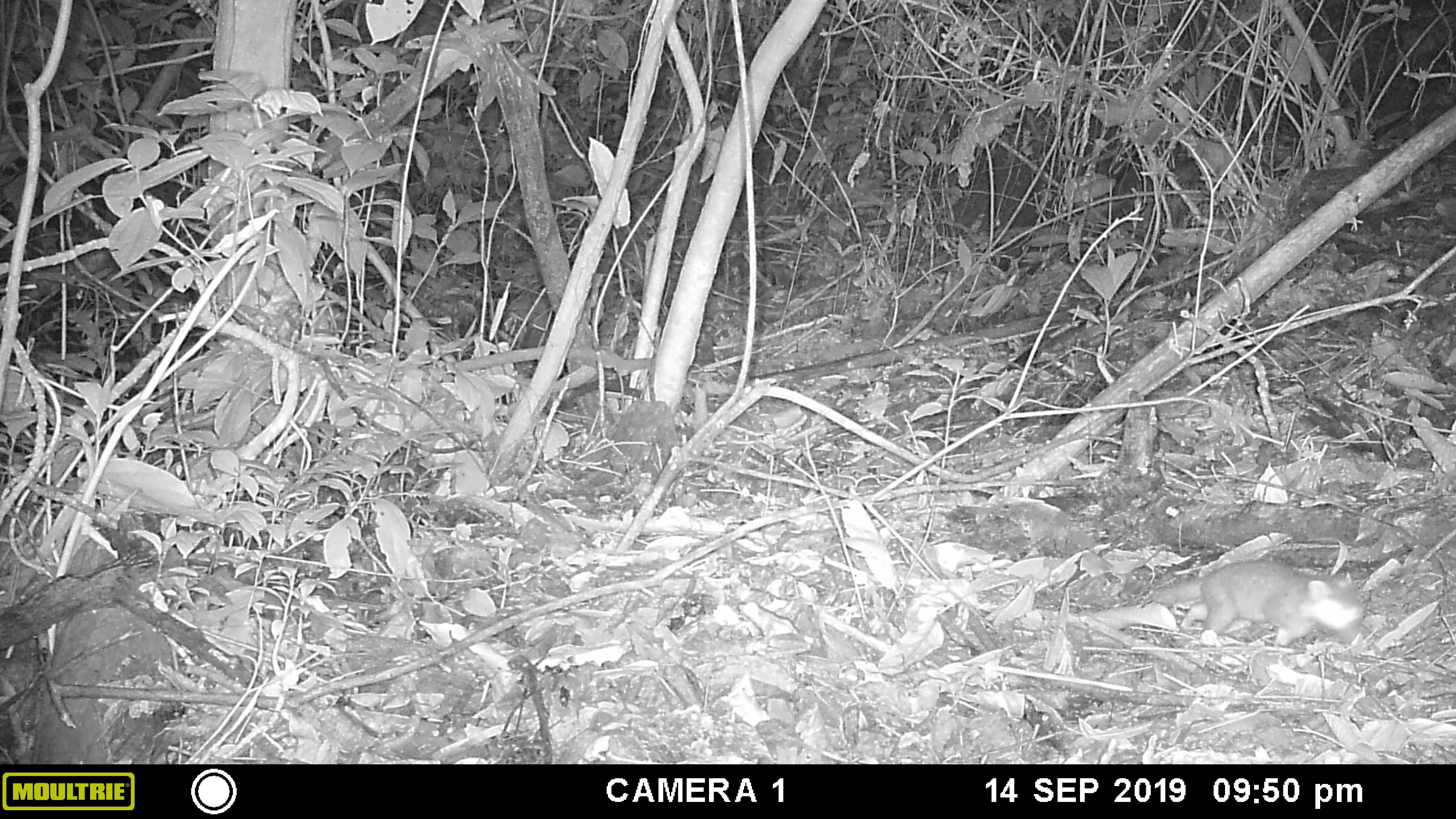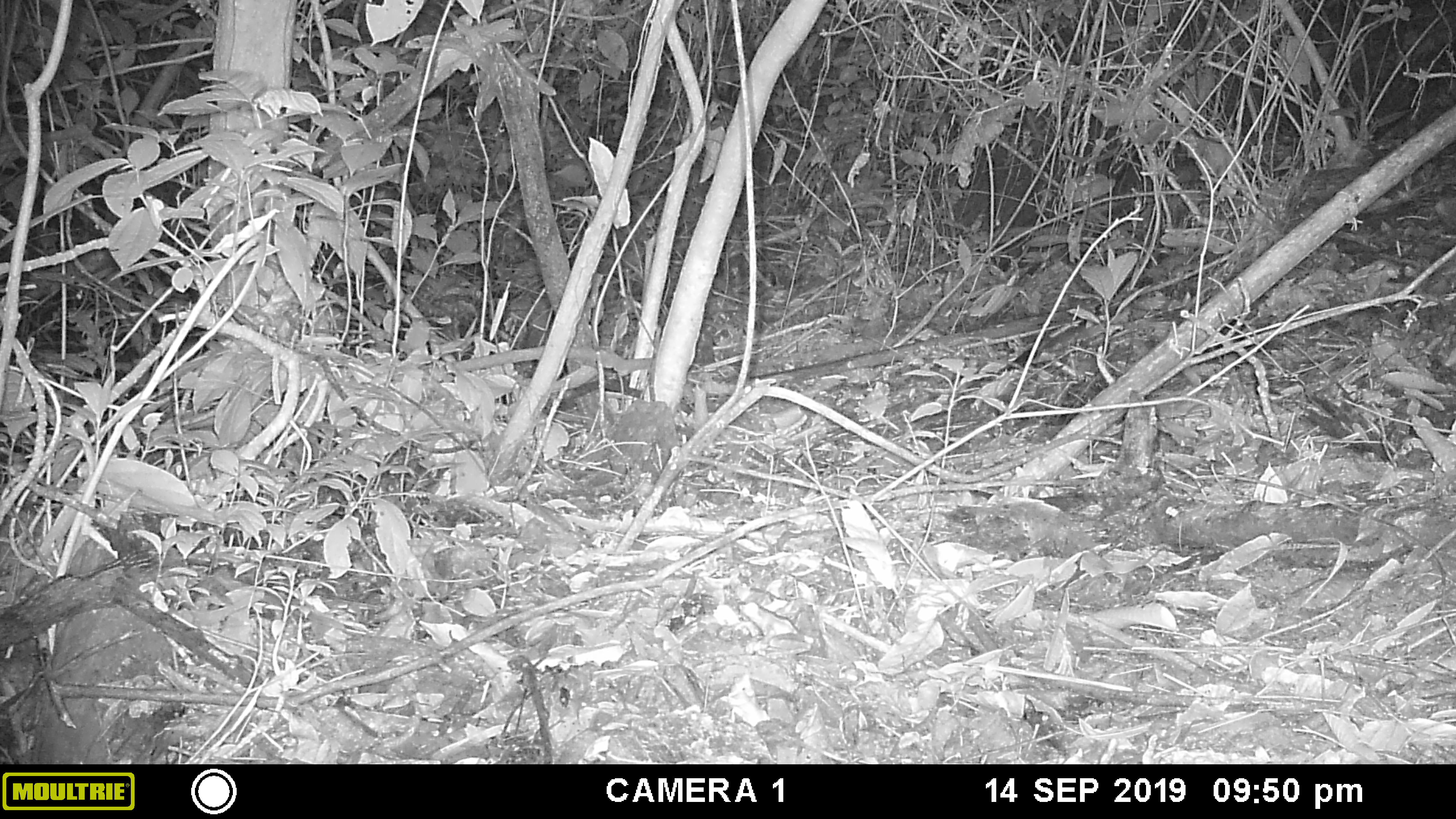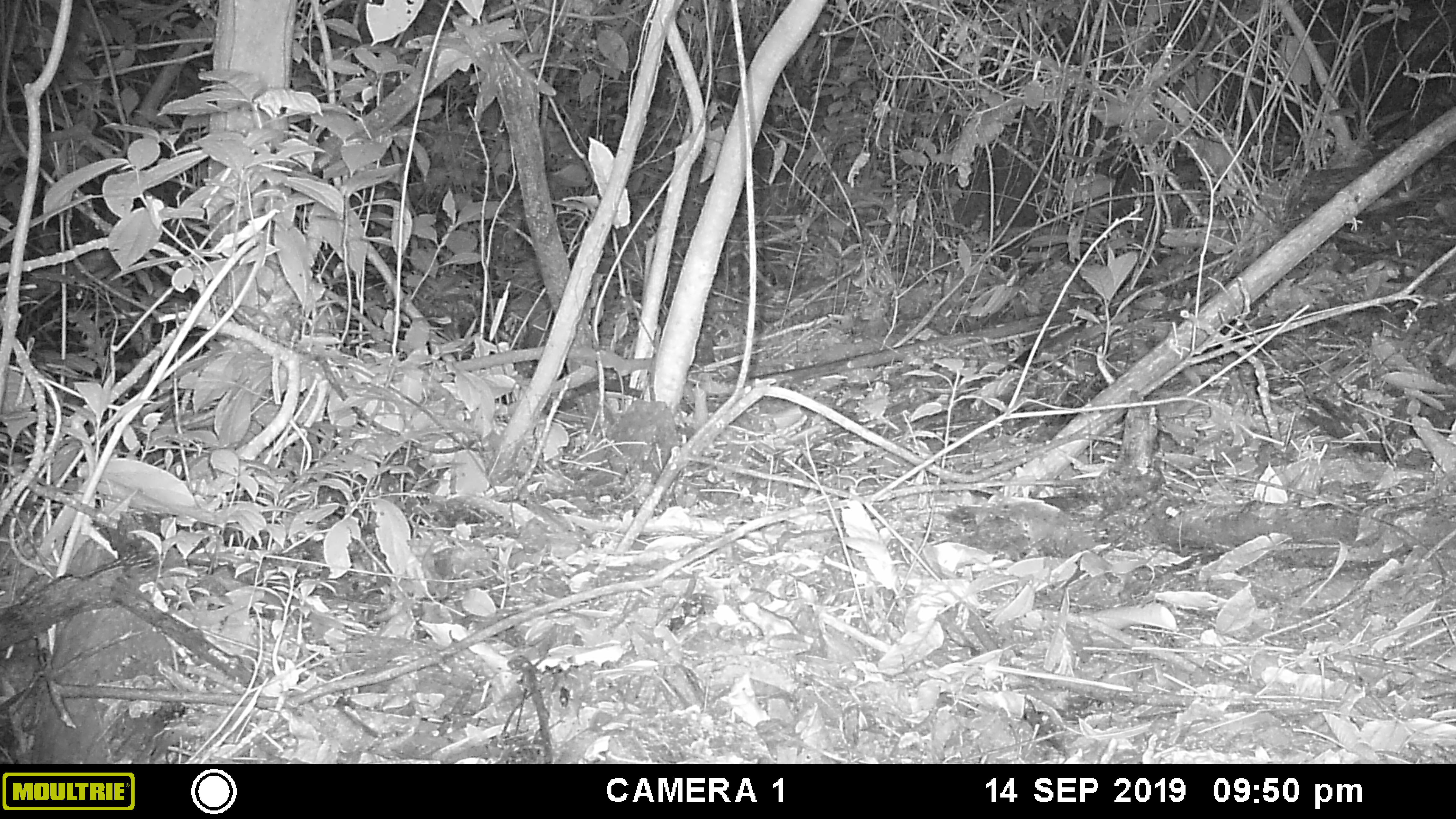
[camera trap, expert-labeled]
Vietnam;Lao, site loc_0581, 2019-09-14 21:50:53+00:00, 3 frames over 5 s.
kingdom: Animalia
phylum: Chordata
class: Mammalia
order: Carnivora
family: Mustelidae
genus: Melogale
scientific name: Melogale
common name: ferret badger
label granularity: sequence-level